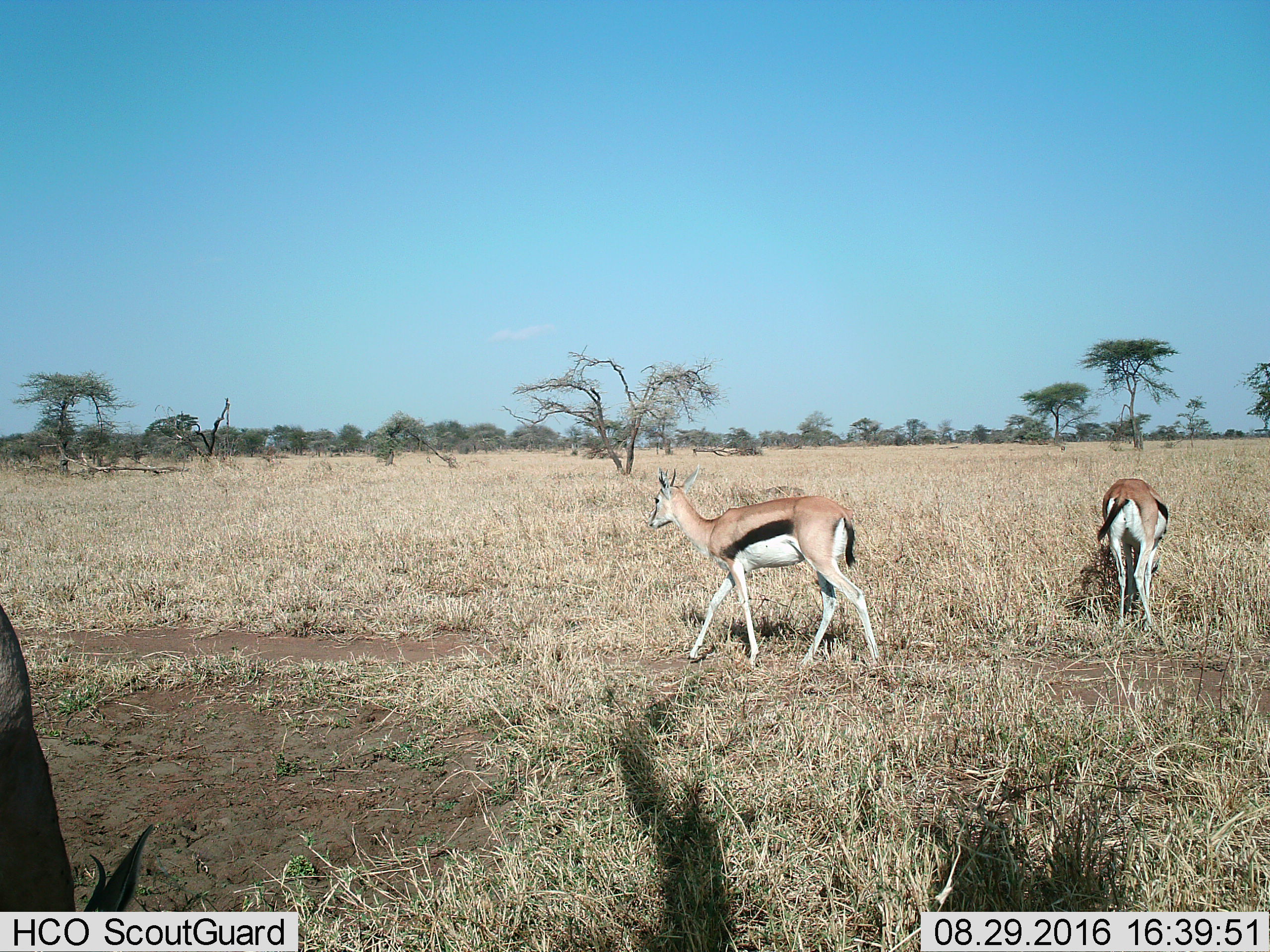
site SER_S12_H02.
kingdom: Animalia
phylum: Chordata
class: Mammalia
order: Artiodactyla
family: Bovidae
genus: Eudorcas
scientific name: Eudorcas thomsonii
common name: thomson's gazelle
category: gazellethomsons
Gazellethomsons (thomson's gazelle) (Eudorcas thomsonii), count 2. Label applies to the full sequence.